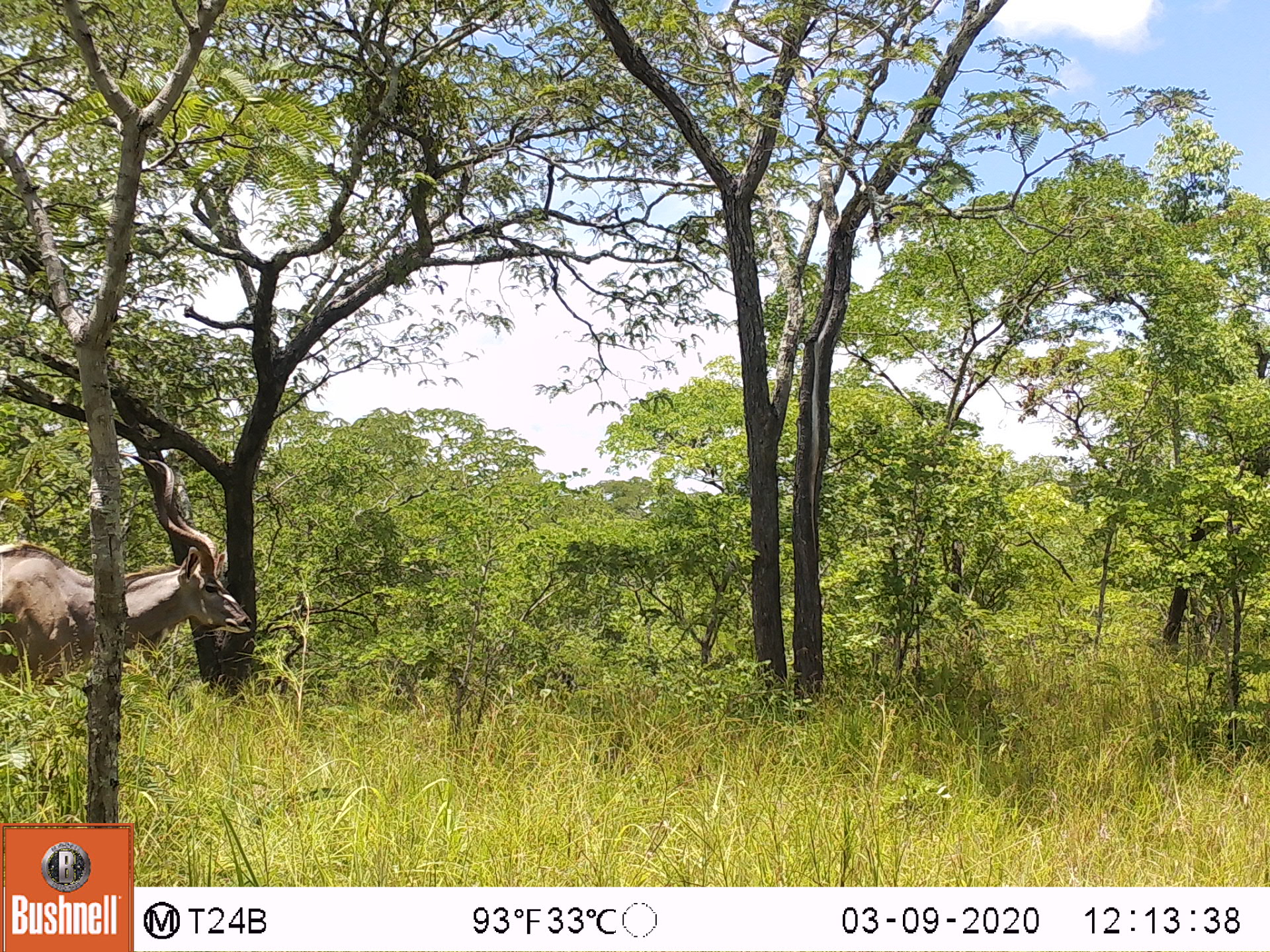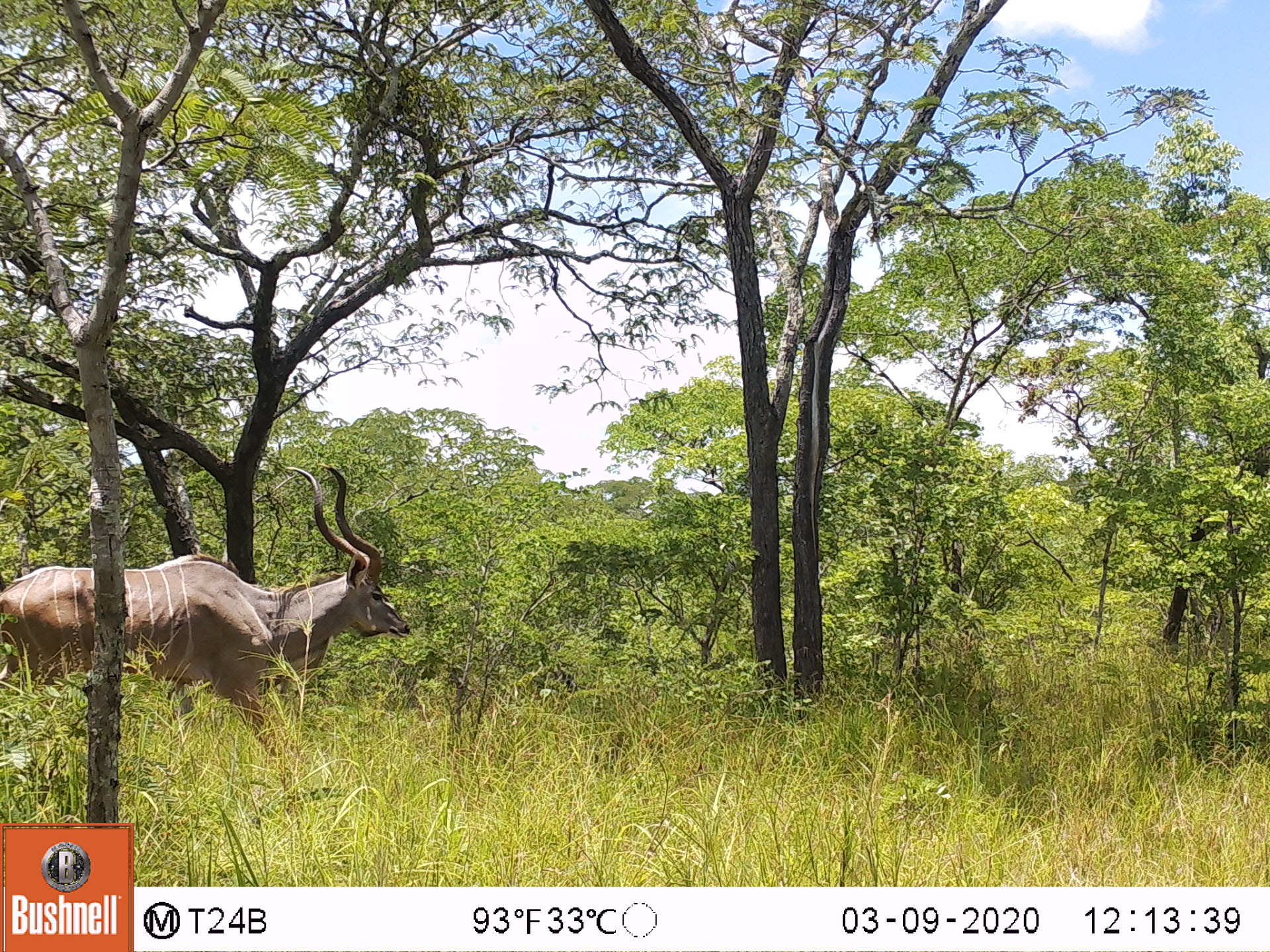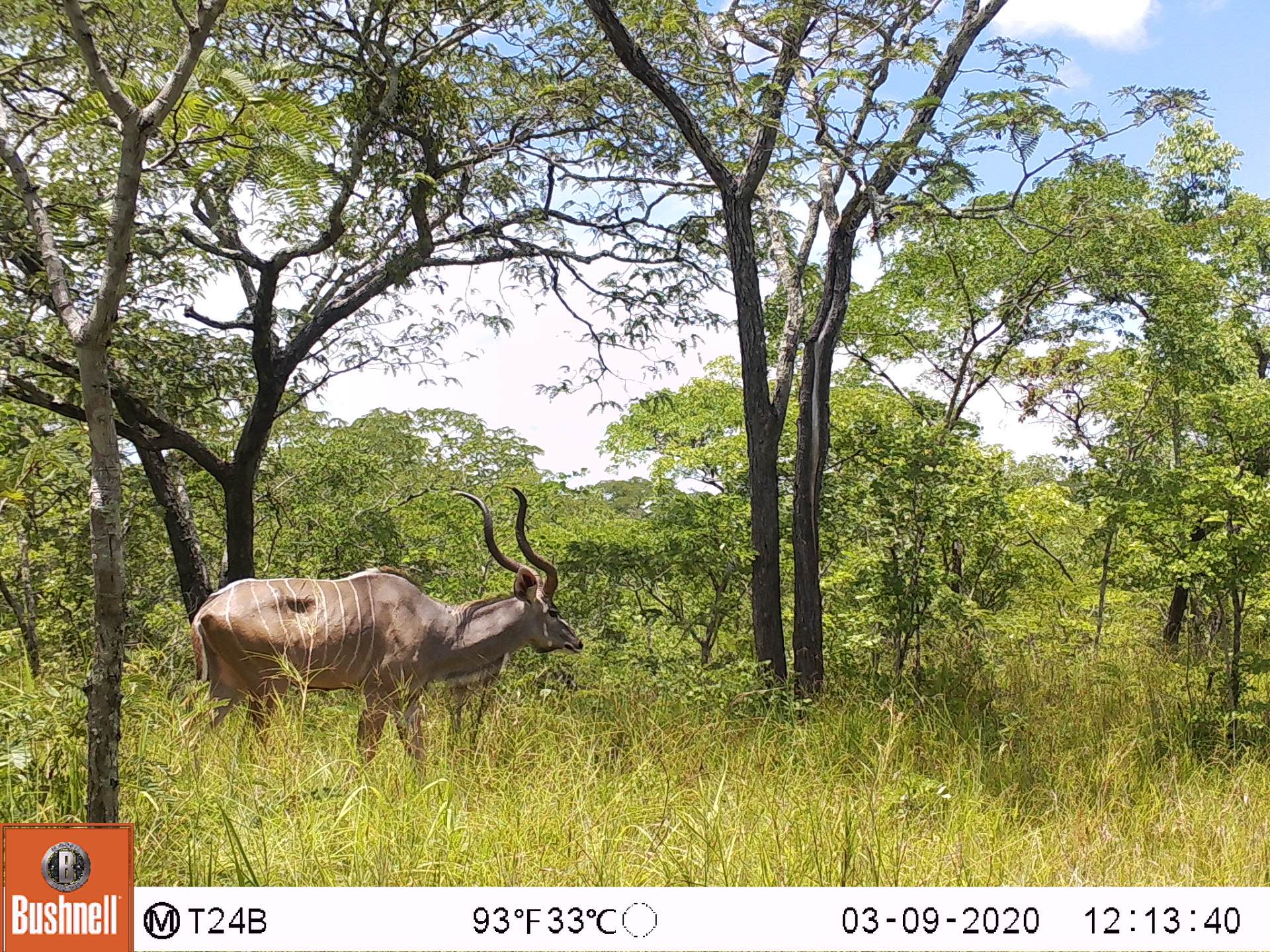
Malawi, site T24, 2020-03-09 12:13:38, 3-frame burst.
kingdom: Animalia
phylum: Chordata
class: Mammalia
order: Artiodactyla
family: Bovidae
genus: Tragelaphus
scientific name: Tragelaphus strepsiceros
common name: greater kudu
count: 1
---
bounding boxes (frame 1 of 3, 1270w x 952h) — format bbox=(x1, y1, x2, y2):
greater kudu: bbox=(10, 448, 251, 709)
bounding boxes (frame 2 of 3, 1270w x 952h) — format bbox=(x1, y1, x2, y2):
greater kudu: bbox=(5, 460, 410, 714)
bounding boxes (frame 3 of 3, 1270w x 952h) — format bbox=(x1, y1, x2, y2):
greater kudu: bbox=(162, 481, 588, 793)